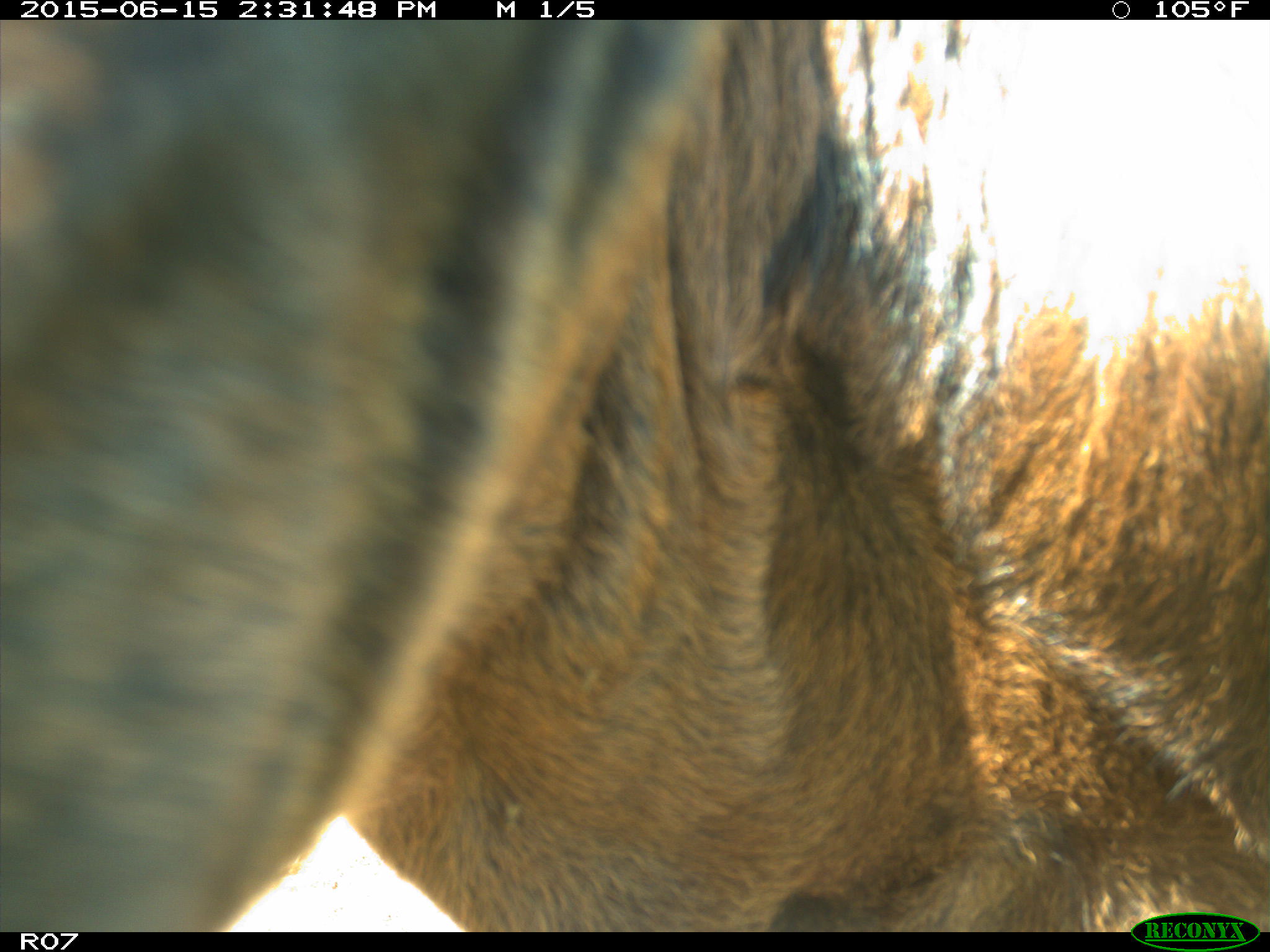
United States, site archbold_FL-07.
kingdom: Animalia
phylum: Chordata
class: Mammalia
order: Artiodactyla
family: Bovidae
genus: Bos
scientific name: Bos taurus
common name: domestic cow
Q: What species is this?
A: Bos taurus (domestic cow).